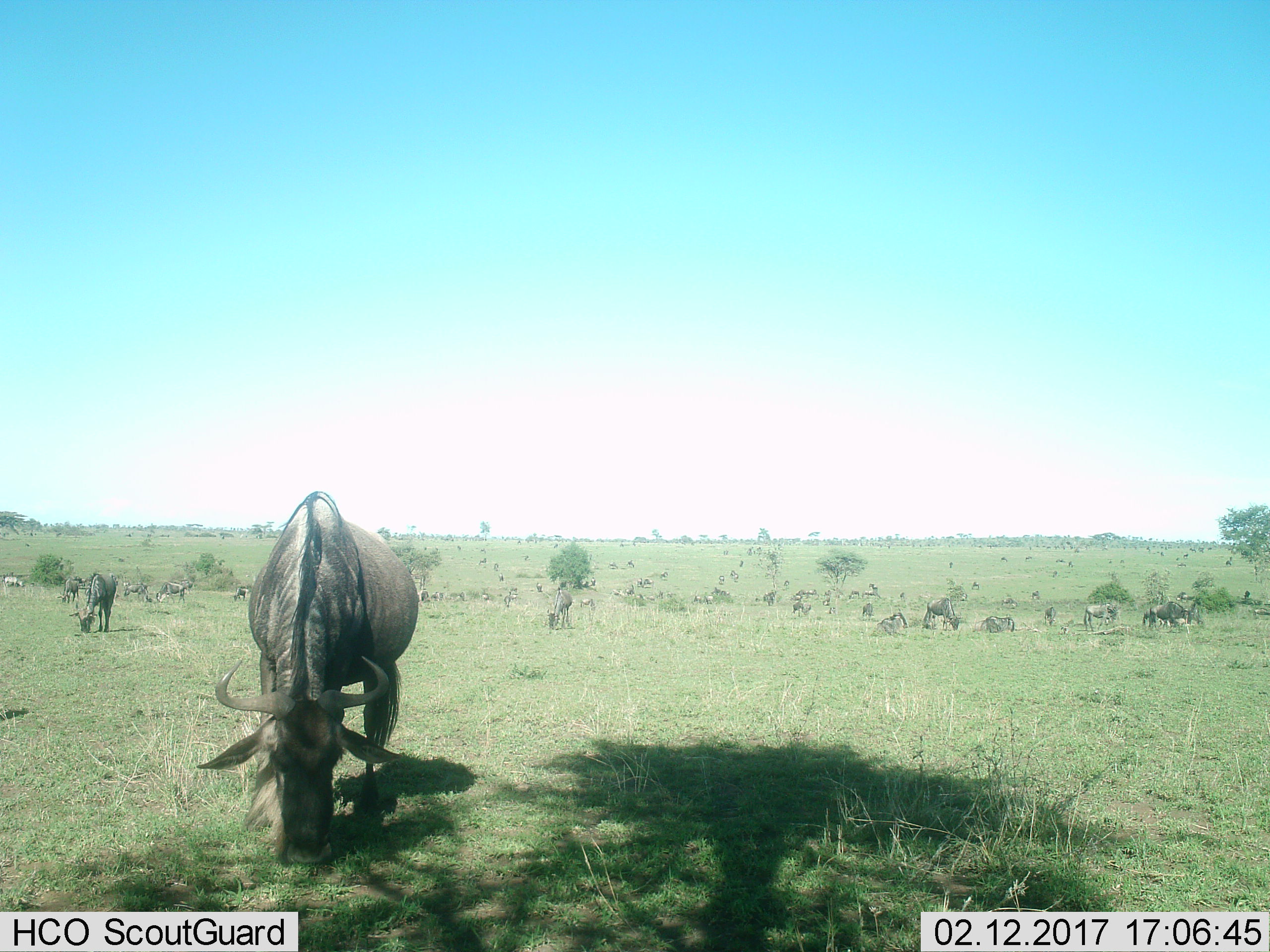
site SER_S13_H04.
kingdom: Animalia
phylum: Chordata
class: Mammalia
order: Artiodactyla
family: Bovidae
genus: Connochaetes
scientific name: Connochaetes taurinus taurinus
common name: blue wildebeest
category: wildebeestblue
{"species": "wildebeestblue (blue wildebeest) (Connochaetes taurinus taurinus)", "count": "51+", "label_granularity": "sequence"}